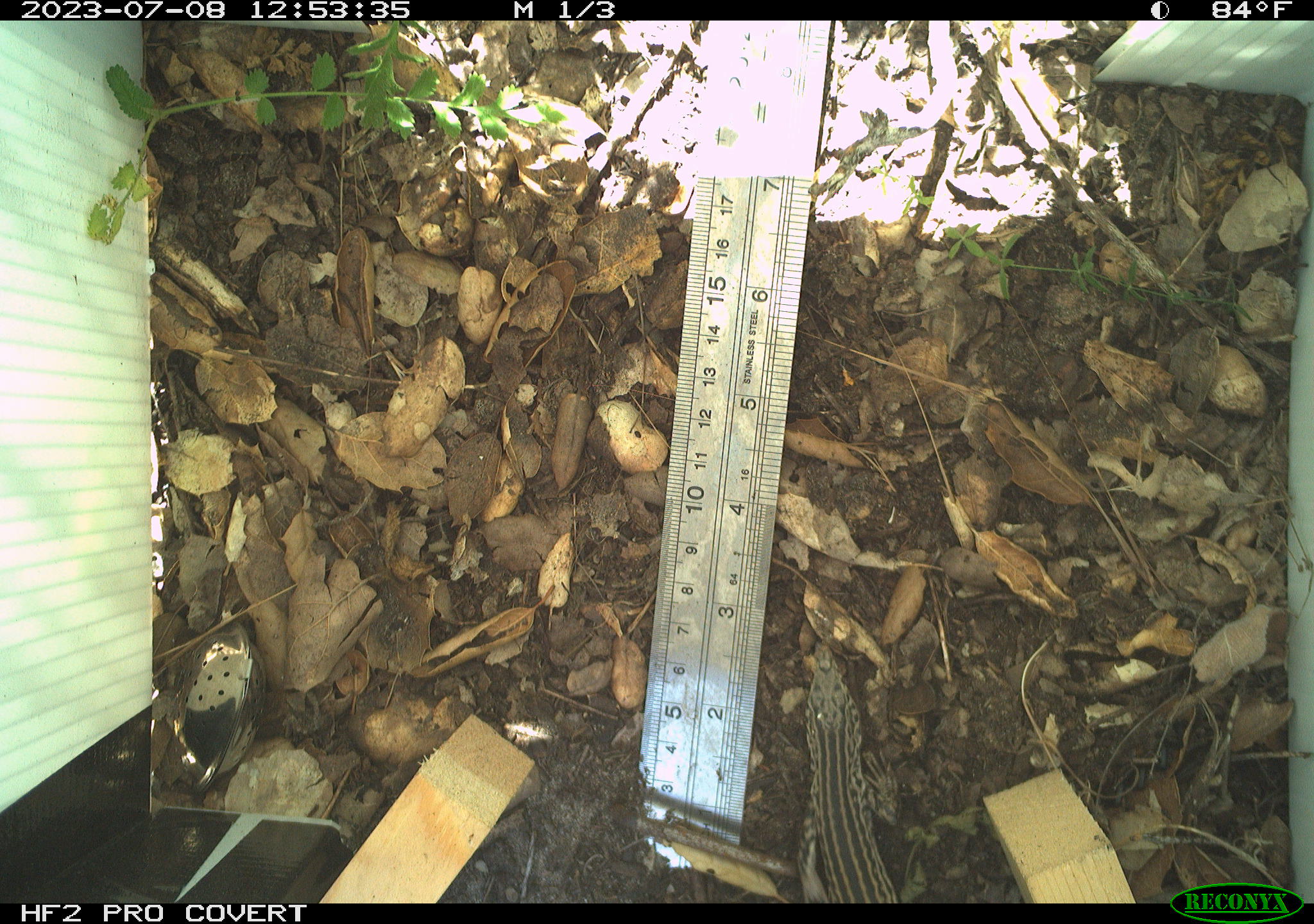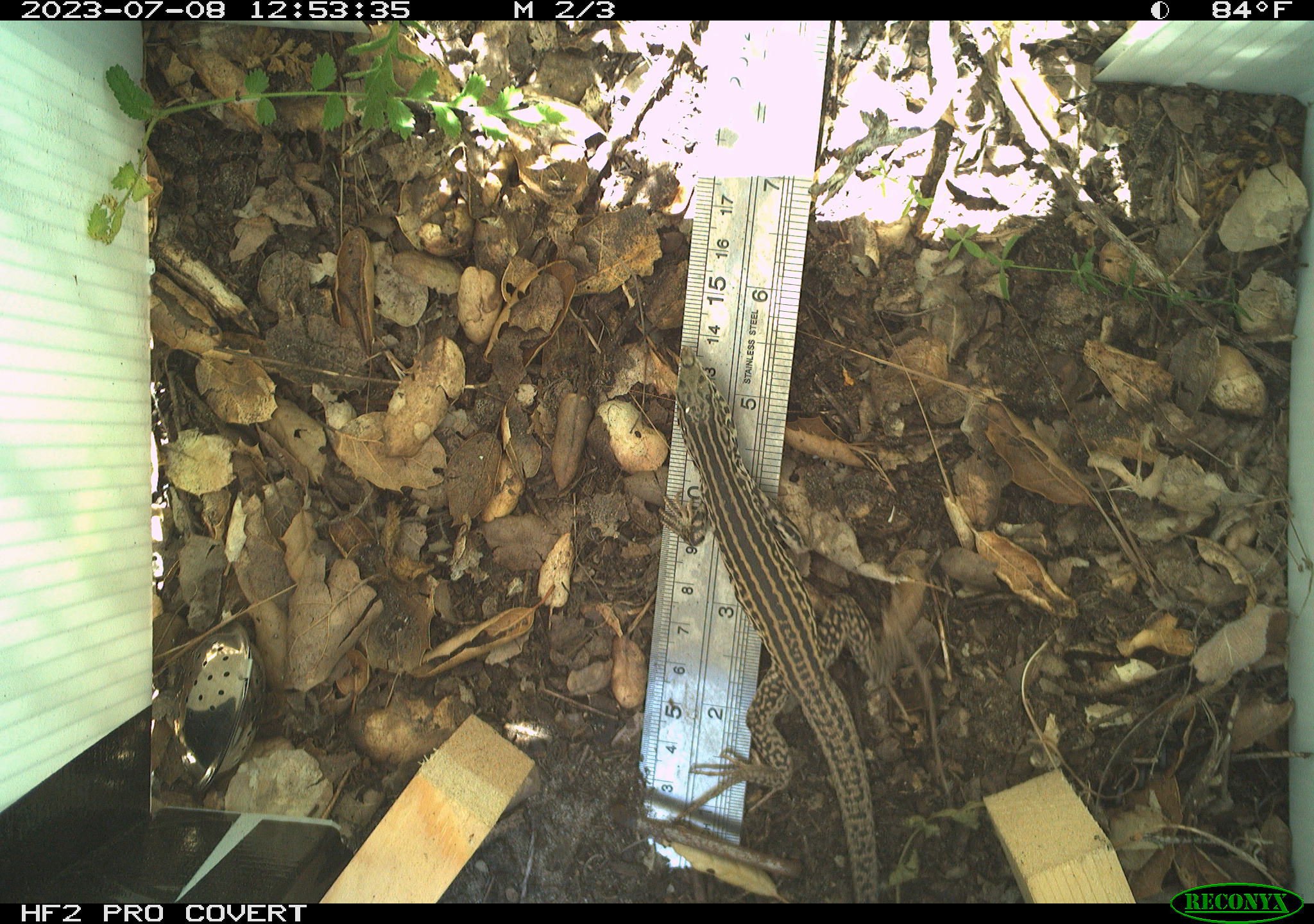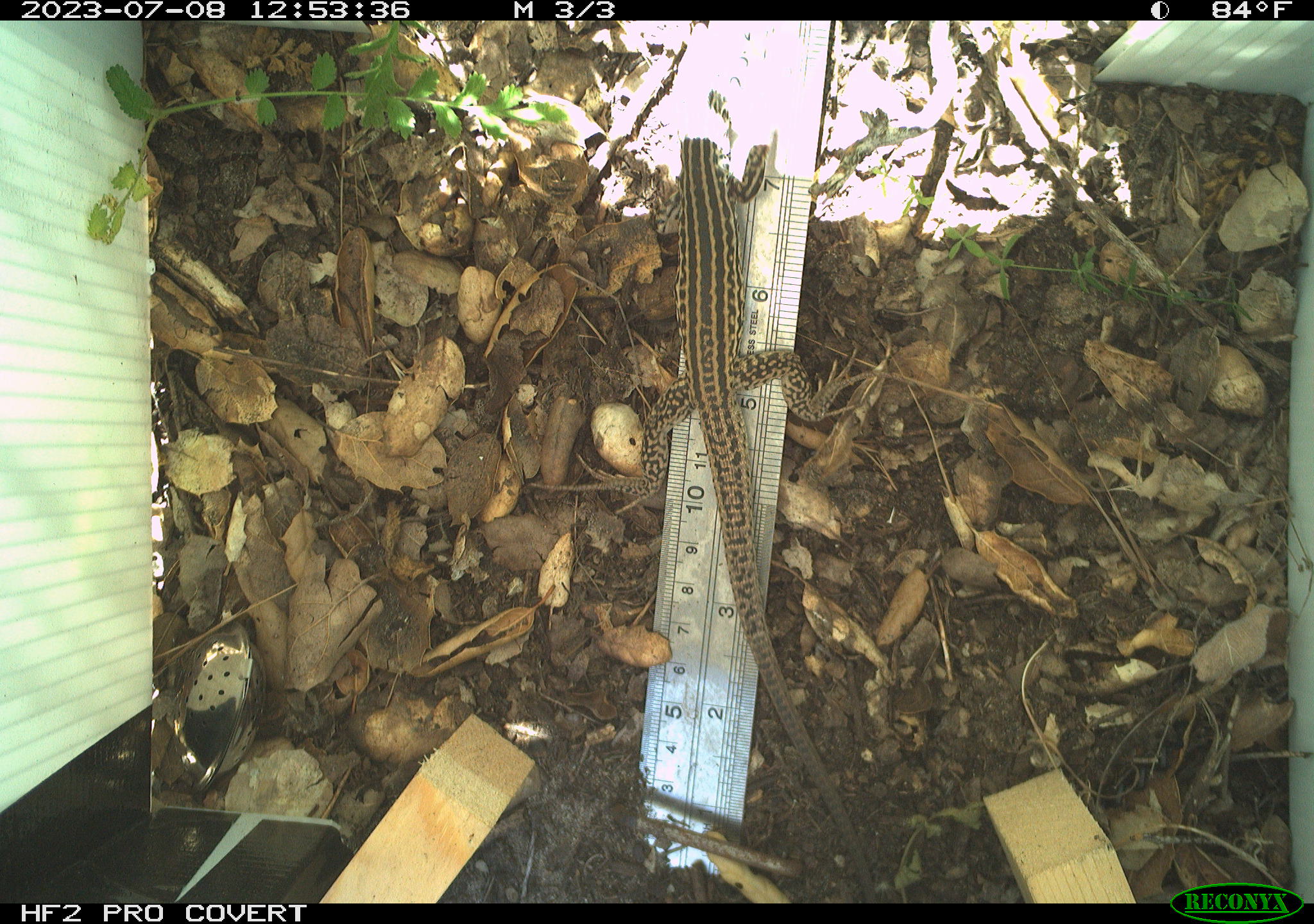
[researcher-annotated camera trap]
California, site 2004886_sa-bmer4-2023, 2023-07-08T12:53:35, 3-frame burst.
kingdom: Animalia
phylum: Chordata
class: Reptilia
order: Squamata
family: Teiidae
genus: Aspidoscelis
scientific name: Aspidoscelis tigris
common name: western whiptail